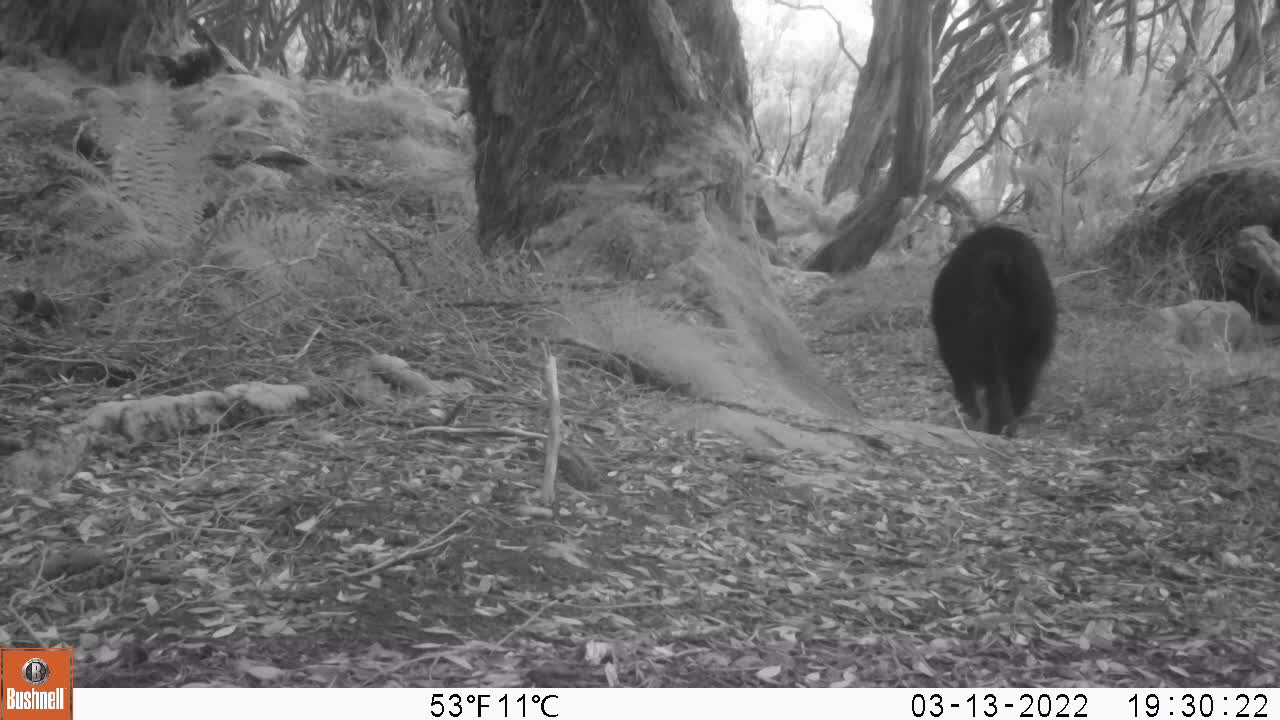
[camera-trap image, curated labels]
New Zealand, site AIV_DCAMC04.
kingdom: Animalia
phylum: Chordata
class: Mammalia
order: Artiodactyla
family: Suidae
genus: Sus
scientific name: Sus scrofa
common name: pig